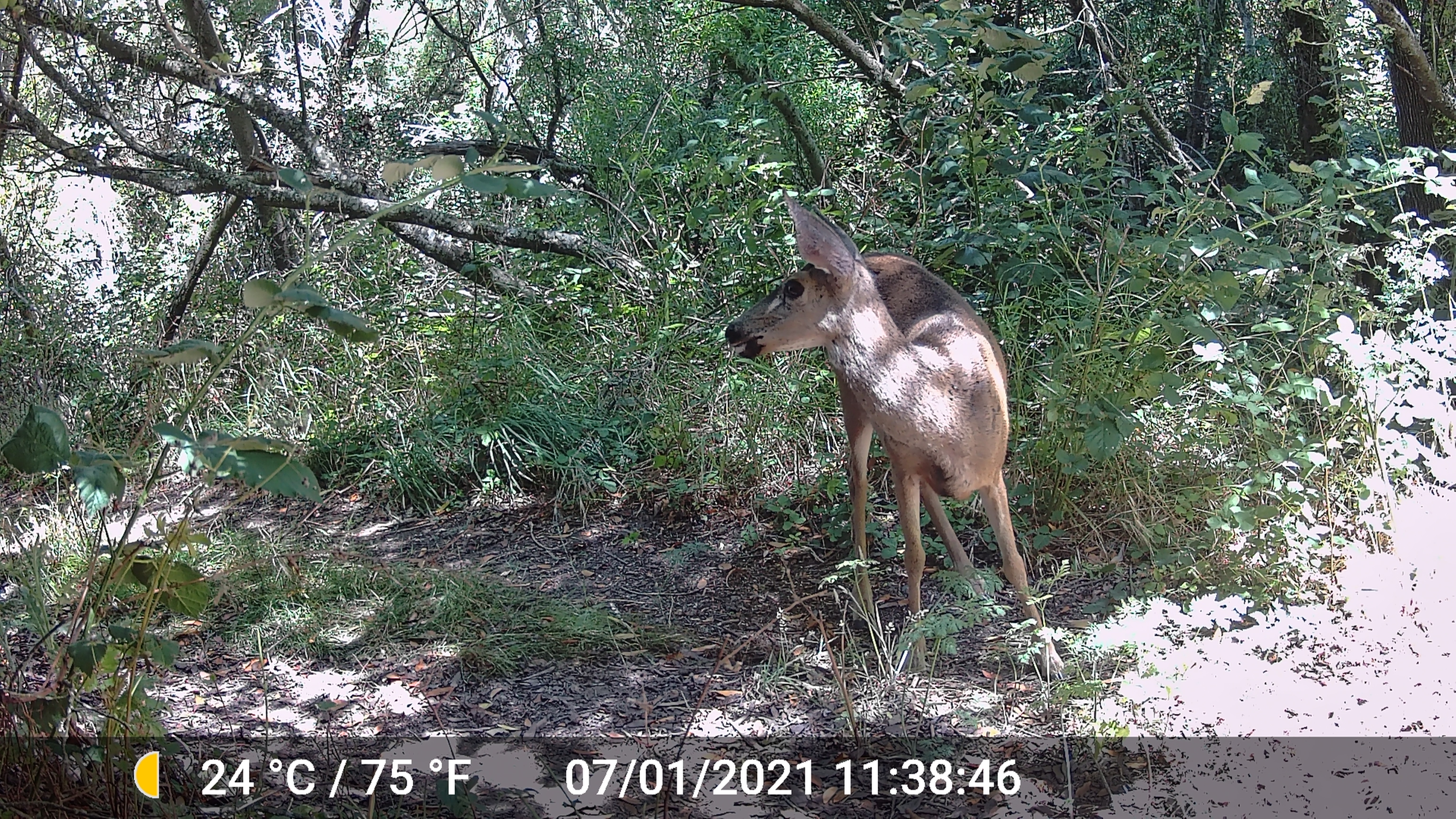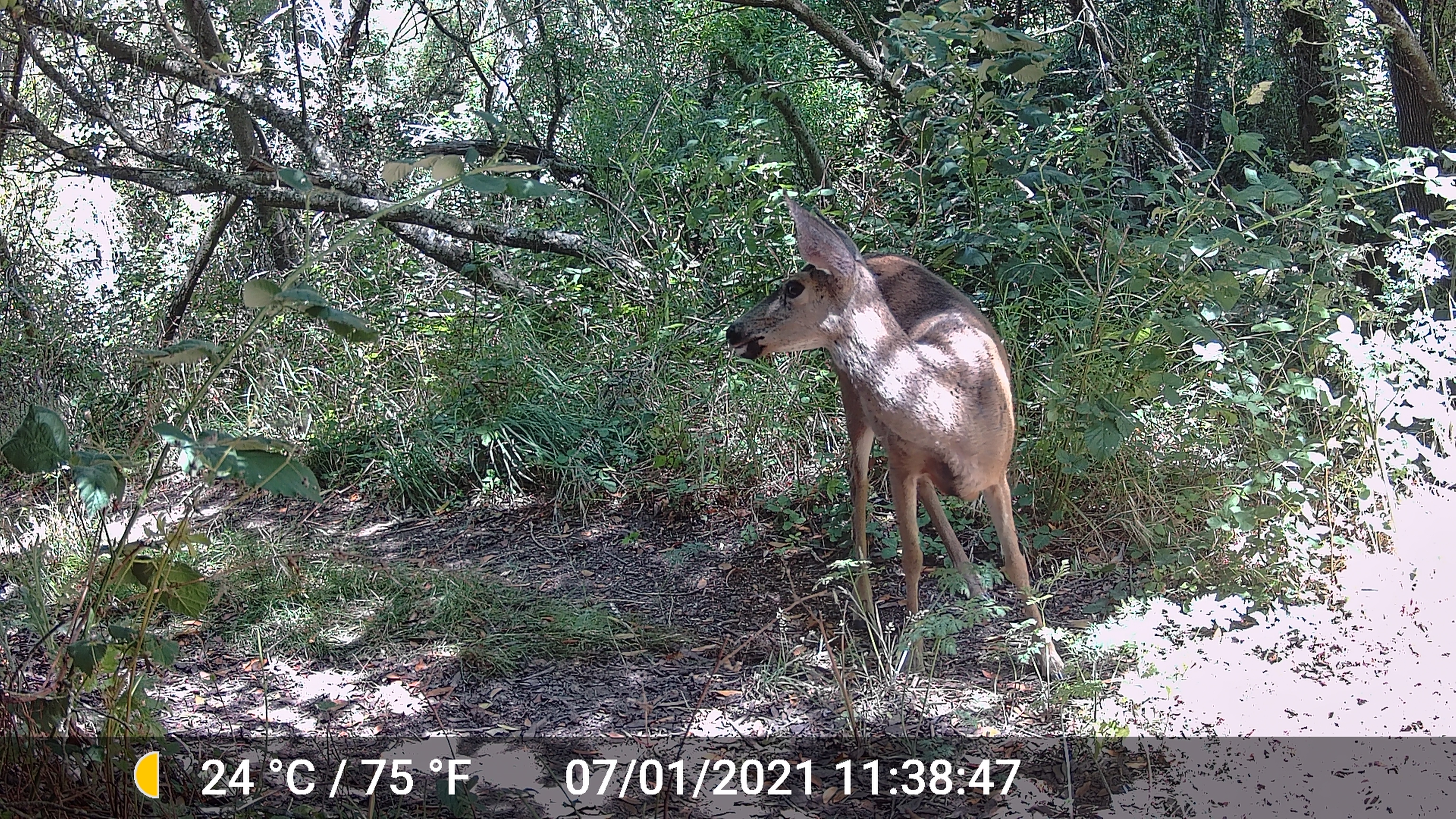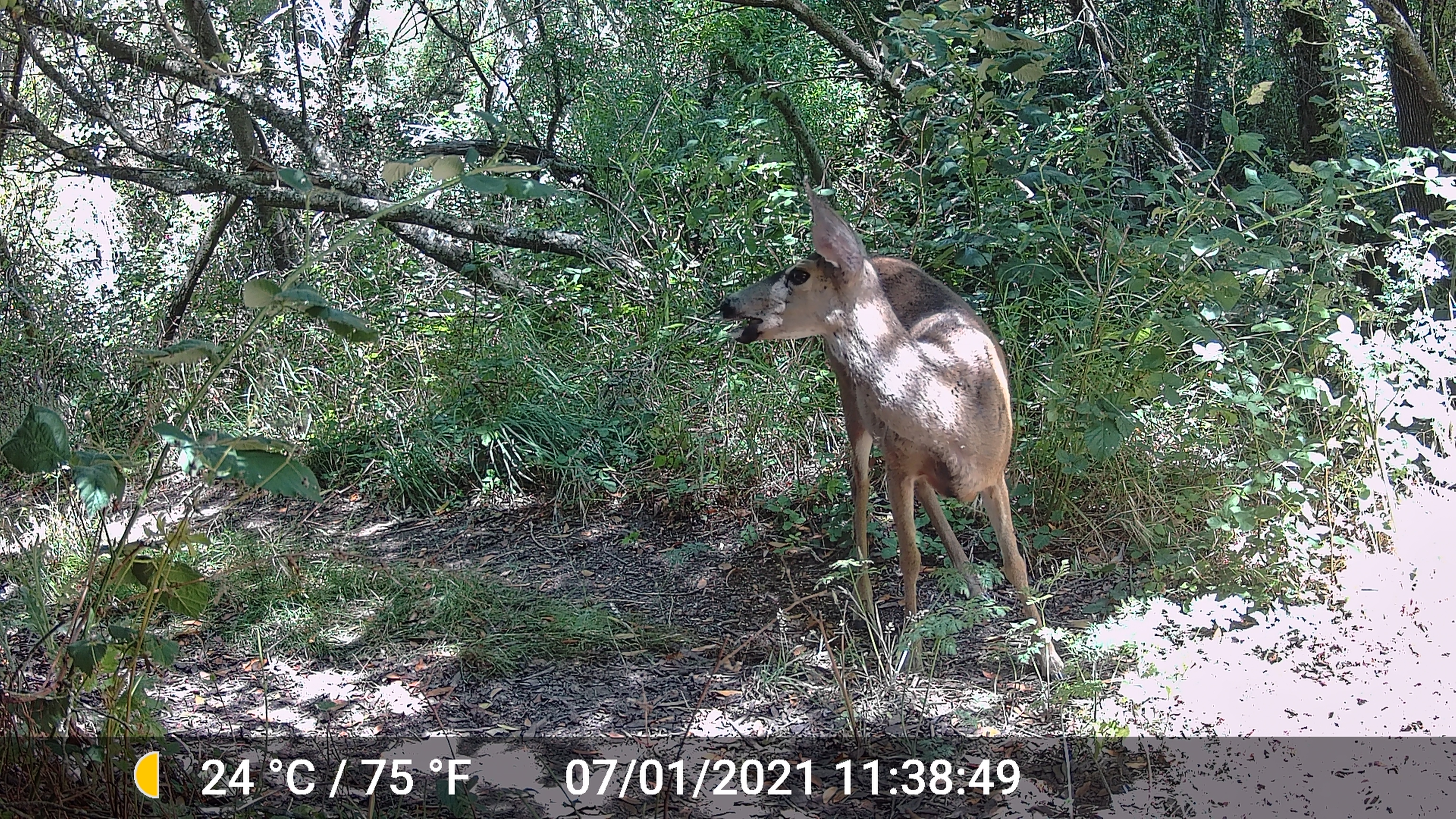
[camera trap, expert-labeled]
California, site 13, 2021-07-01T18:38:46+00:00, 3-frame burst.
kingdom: Animalia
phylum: Chordata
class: Mammalia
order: Artiodactyla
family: Cervidae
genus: Odocoileus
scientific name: Odocoileus hemionus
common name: mule deer